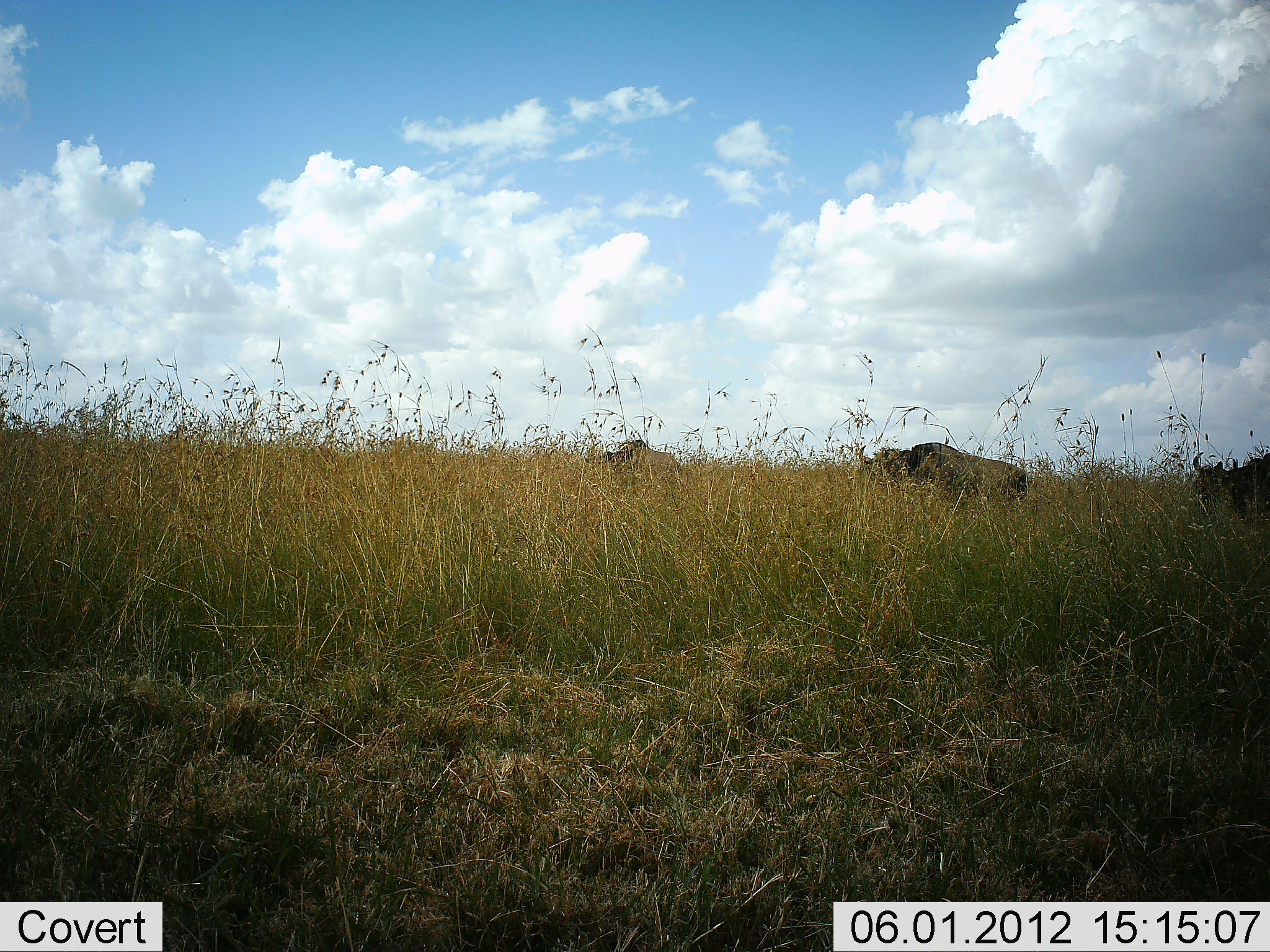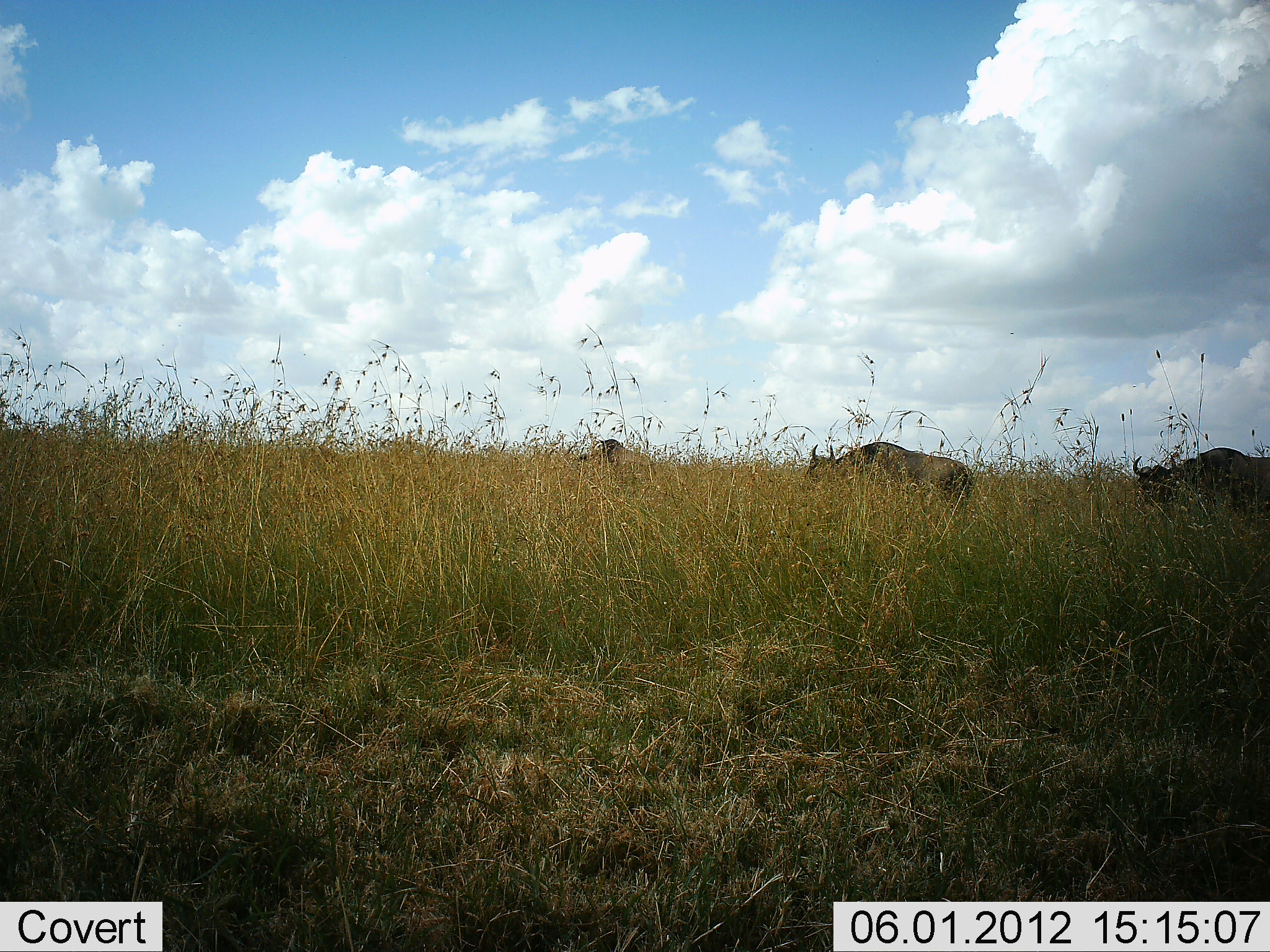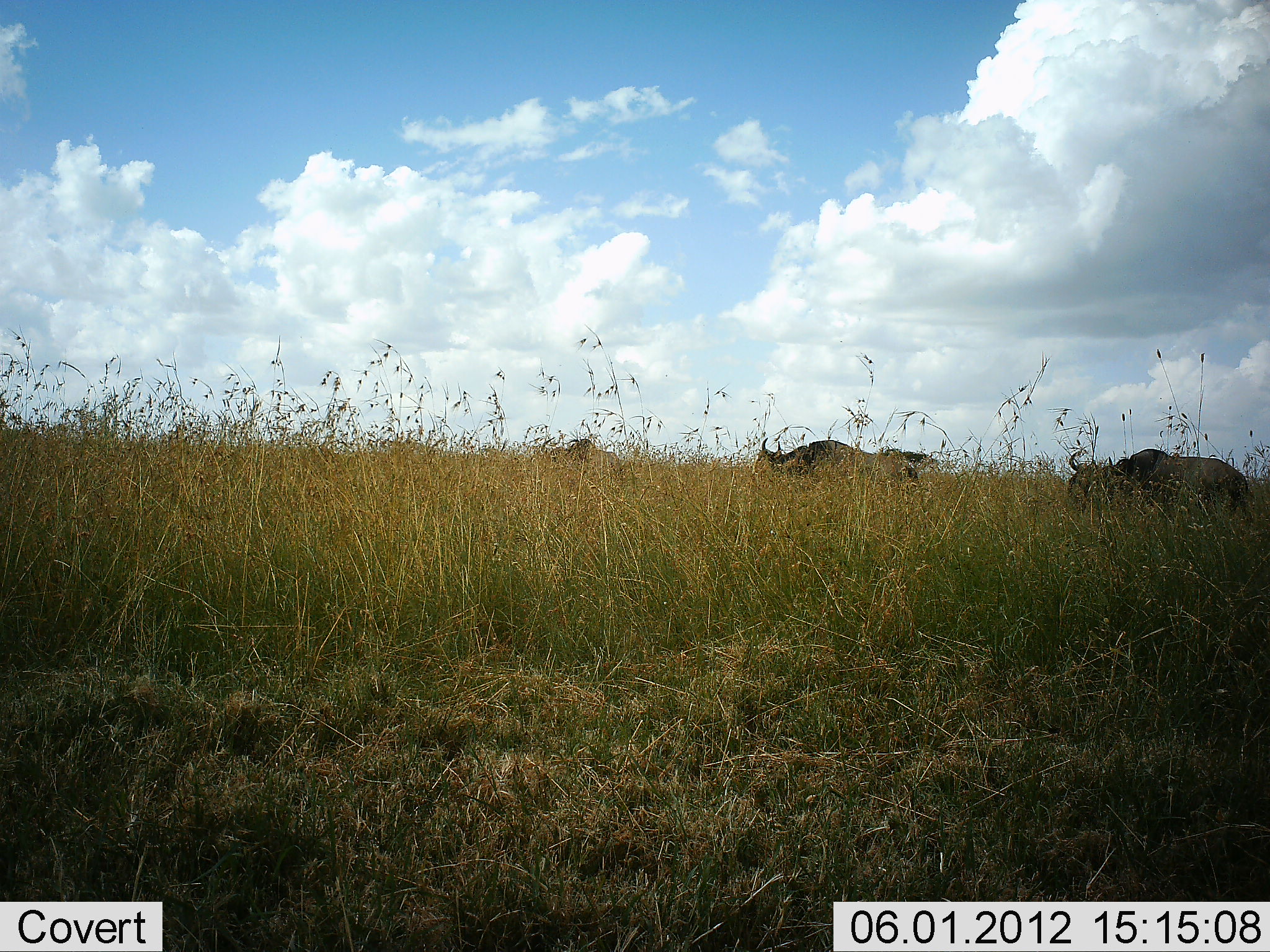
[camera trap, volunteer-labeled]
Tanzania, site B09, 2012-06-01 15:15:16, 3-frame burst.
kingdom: Animalia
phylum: Chordata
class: Mammalia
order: Artiodactyla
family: Bovidae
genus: Connochaetes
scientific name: Connochaetes taurinus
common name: blue wildebeest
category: wildebeest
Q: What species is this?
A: Wildebeest (blue wildebeest) (Connochaetes taurinus).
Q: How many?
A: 3.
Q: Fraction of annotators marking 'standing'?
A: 10%.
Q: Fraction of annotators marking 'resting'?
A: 0%.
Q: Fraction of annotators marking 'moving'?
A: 90%.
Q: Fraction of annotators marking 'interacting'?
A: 0%.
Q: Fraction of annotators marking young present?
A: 0%.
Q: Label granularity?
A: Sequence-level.